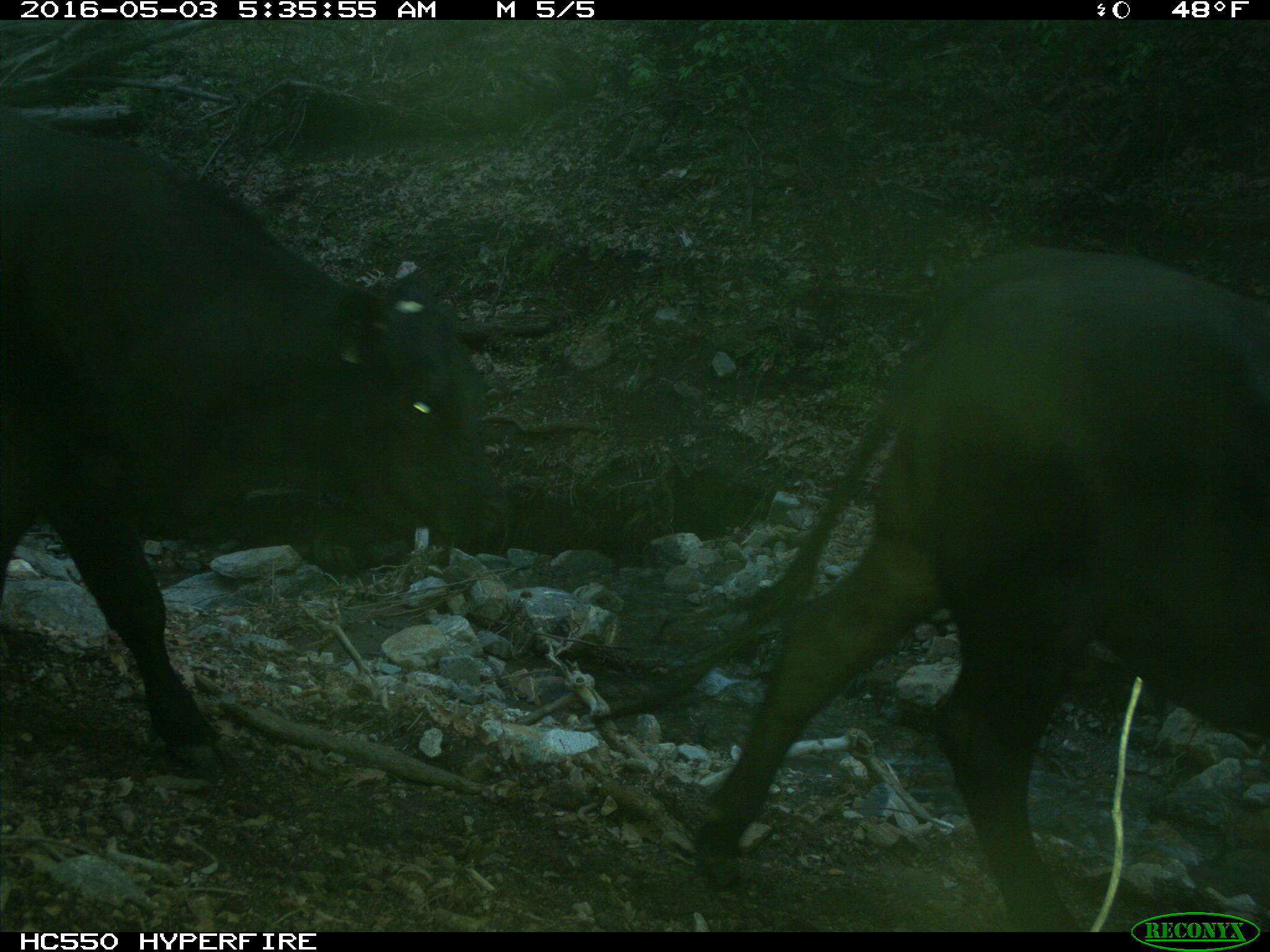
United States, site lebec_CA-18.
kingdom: Animalia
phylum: Chordata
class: Mammalia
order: Artiodactyla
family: Bovidae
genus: Bos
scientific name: Bos taurus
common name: domestic cow